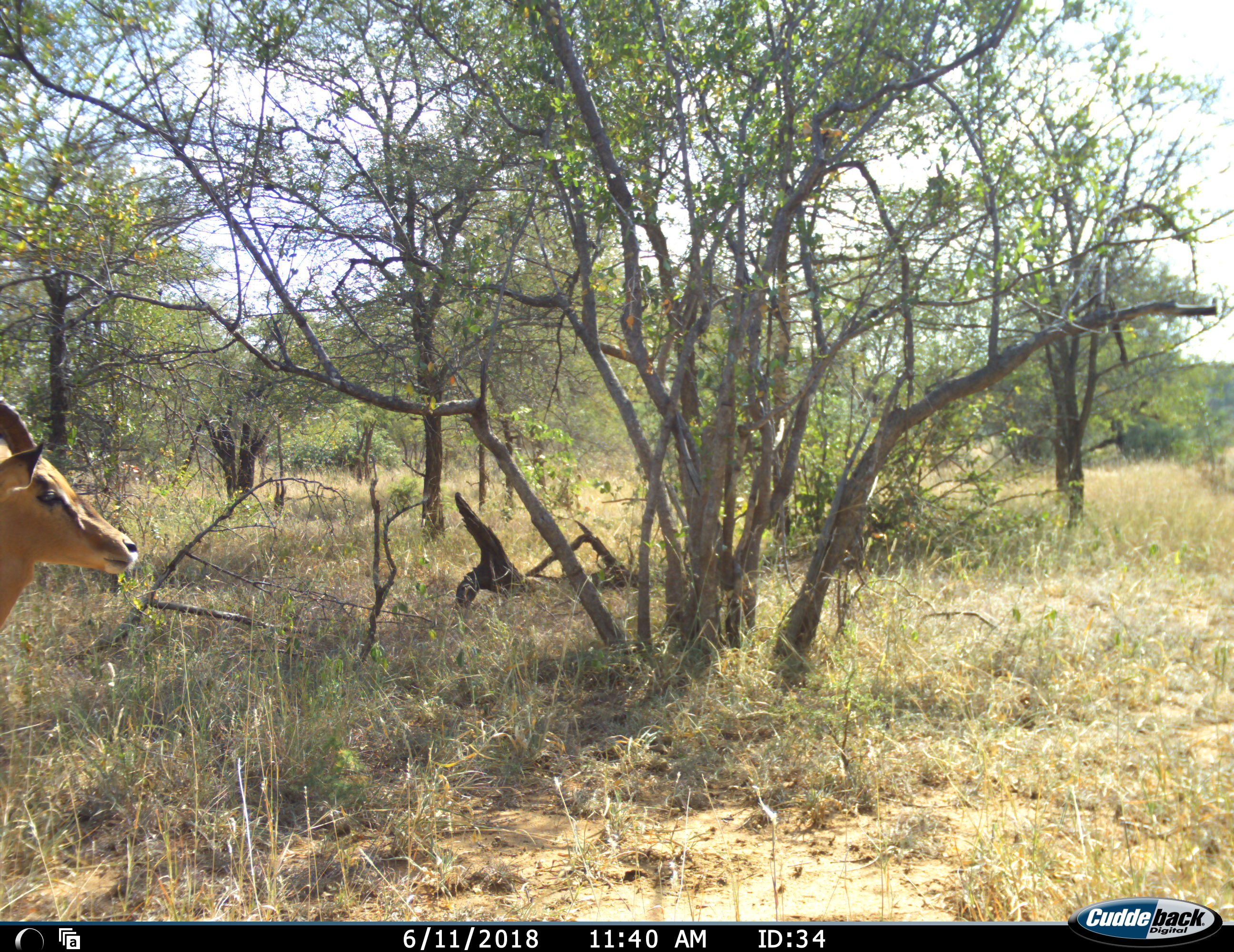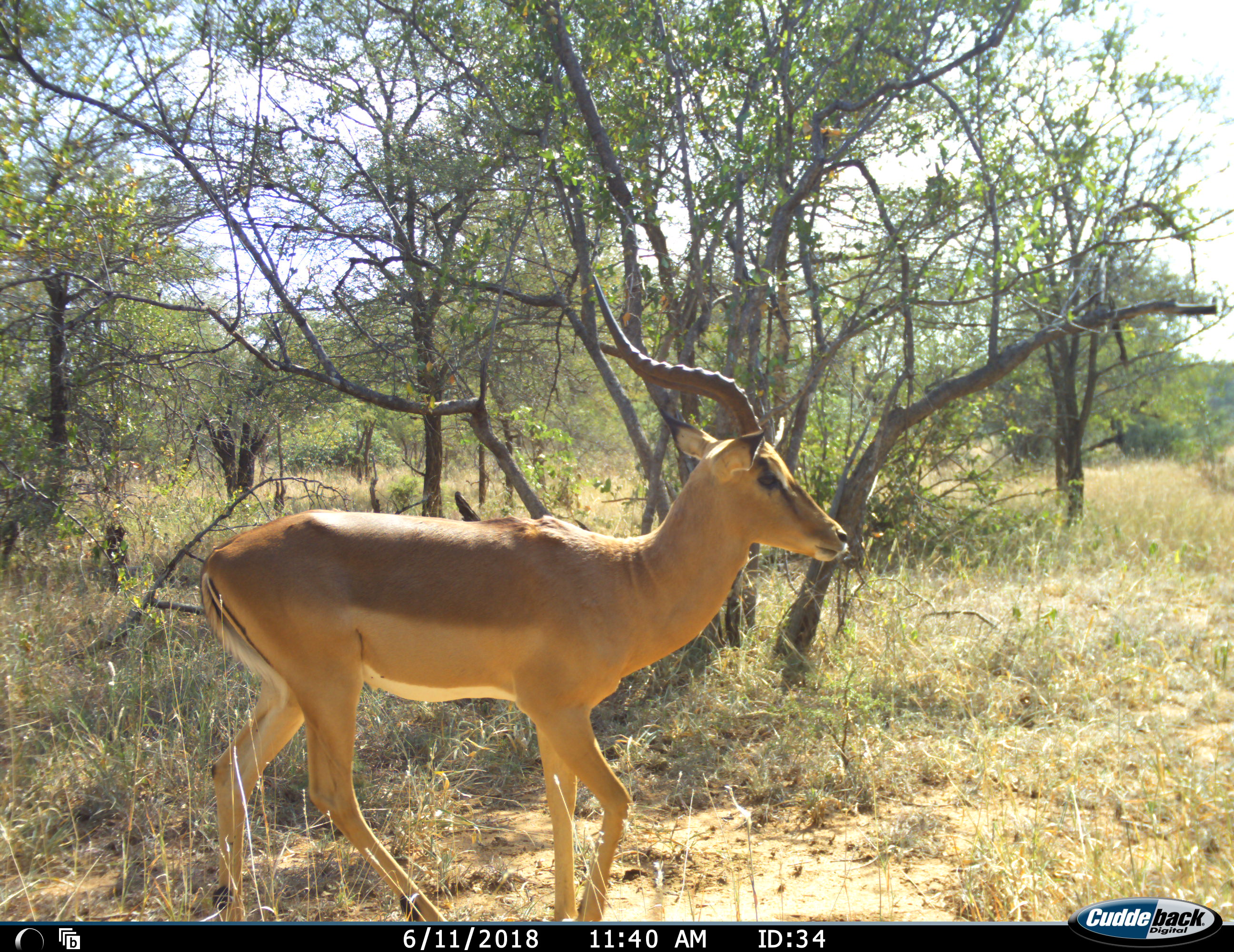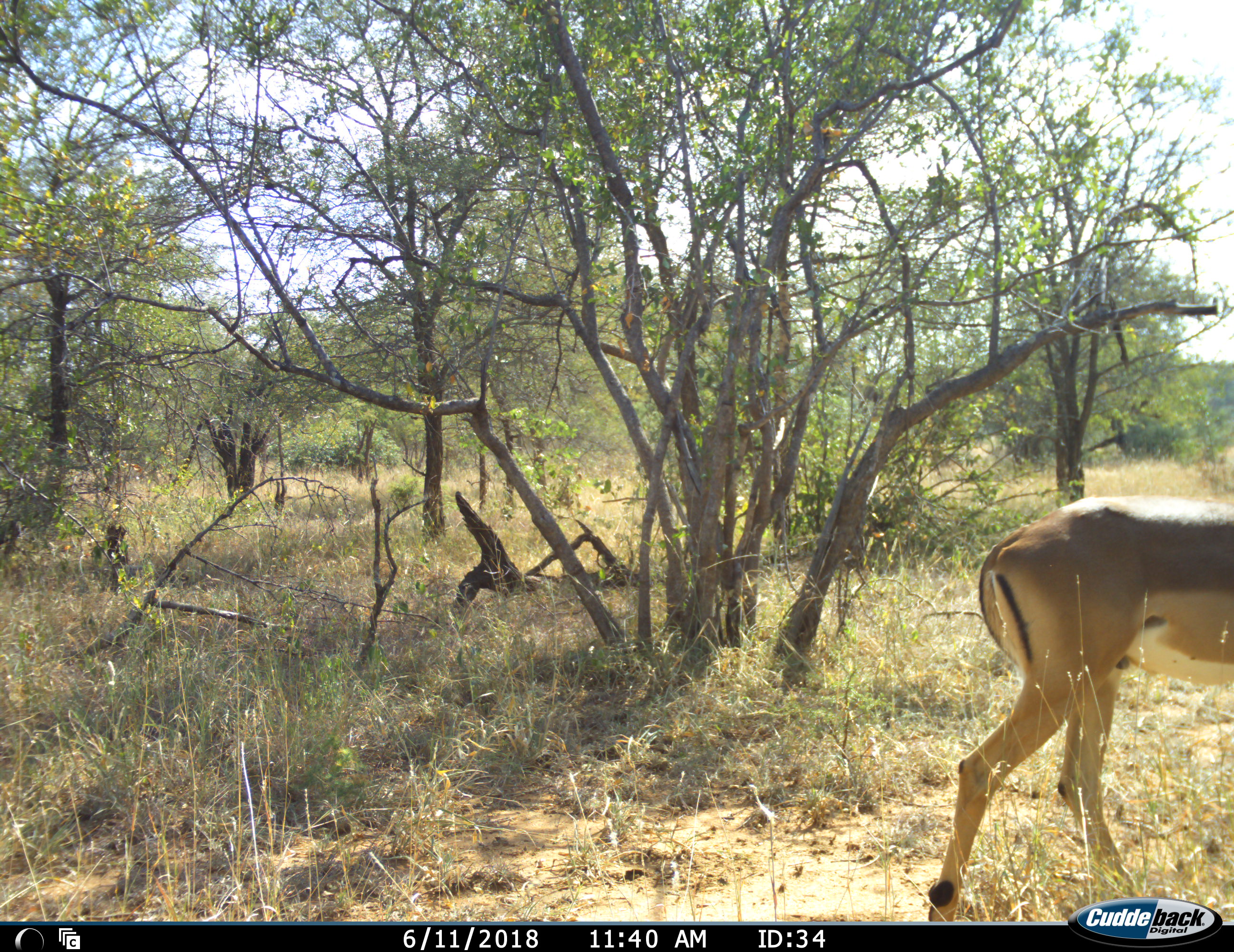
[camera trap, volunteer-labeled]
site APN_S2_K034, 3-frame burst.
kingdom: Animalia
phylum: Chordata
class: Mammalia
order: Artiodactyla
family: Bovidae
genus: Aepyceros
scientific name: Aepyceros melampus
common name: impala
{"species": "impala (Aepyceros melampus)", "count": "1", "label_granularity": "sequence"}